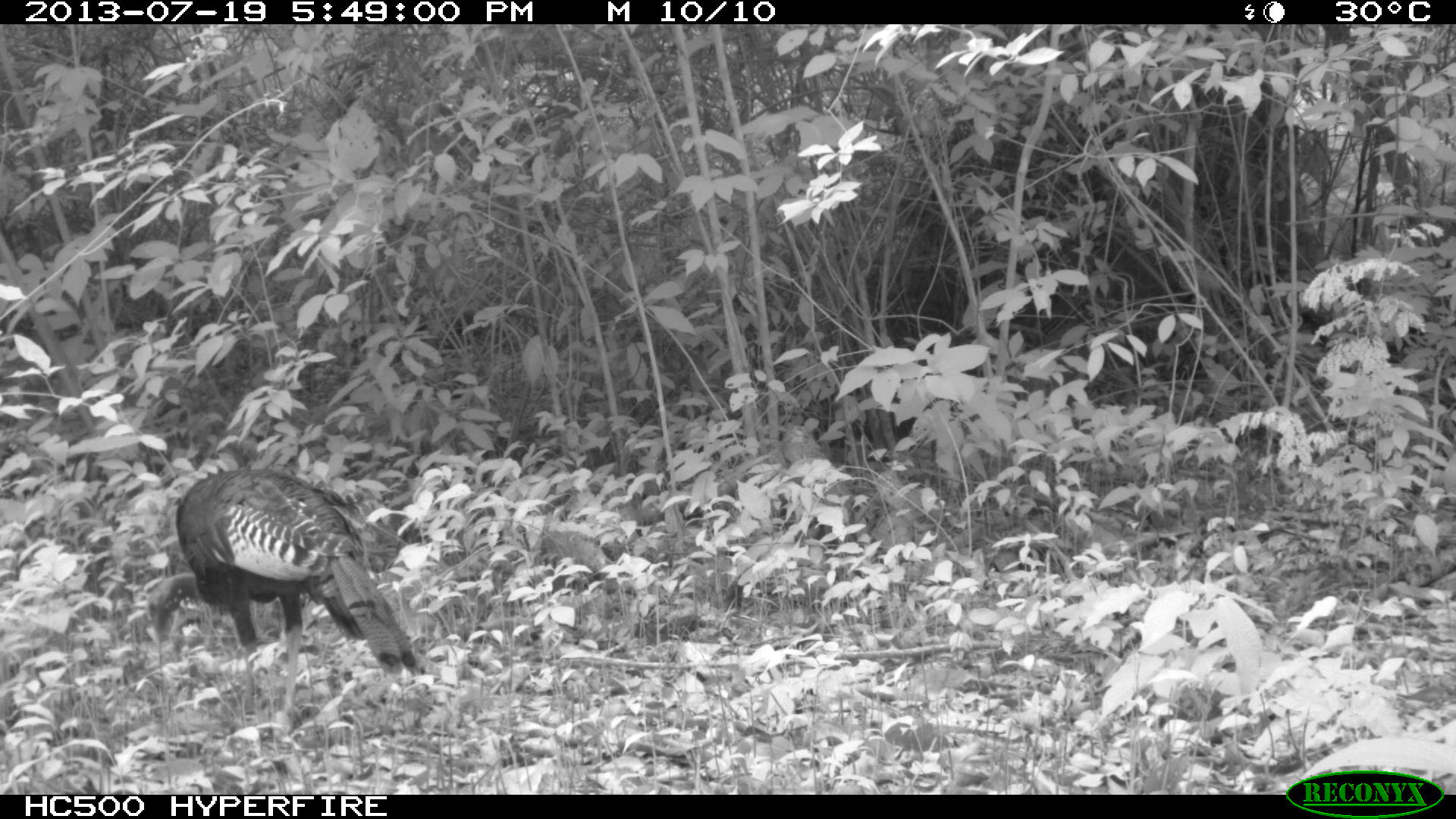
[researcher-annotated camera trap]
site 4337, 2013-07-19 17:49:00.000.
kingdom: Animalia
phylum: Chordata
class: Aves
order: Galliformes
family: Phasianidae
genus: Meleagris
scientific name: Meleagris ocellata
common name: ocellated turkey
Meleagris ocellata (ocellated turkey), count 1.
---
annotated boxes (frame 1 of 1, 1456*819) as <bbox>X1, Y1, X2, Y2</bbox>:
meleagris ocellata: <bbox>147, 469, 425, 720</bbox>